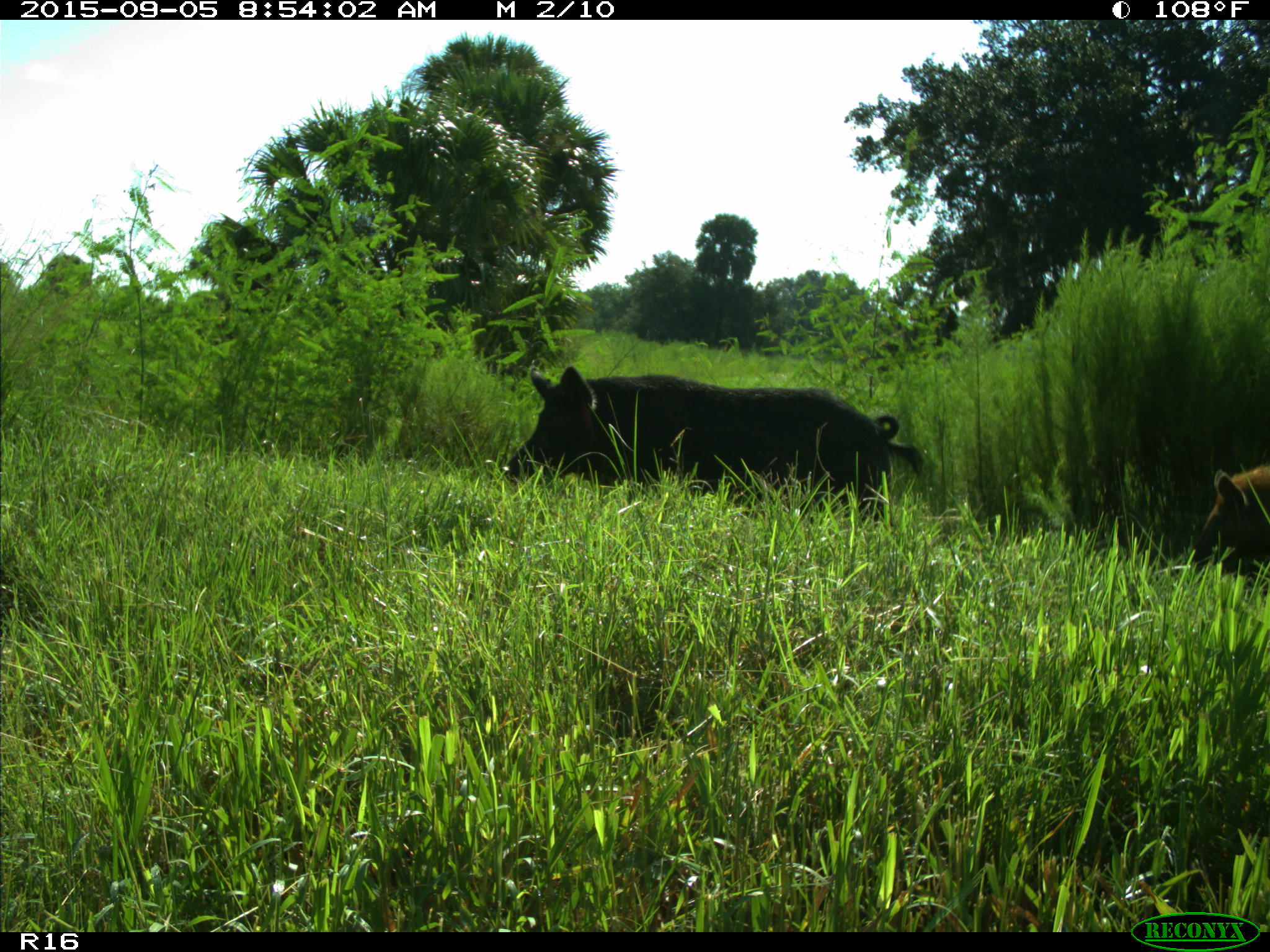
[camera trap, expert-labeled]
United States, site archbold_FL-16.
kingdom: Animalia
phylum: Chordata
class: Mammalia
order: Artiodactyla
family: Suidae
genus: Sus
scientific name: Sus scrofa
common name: wild boar